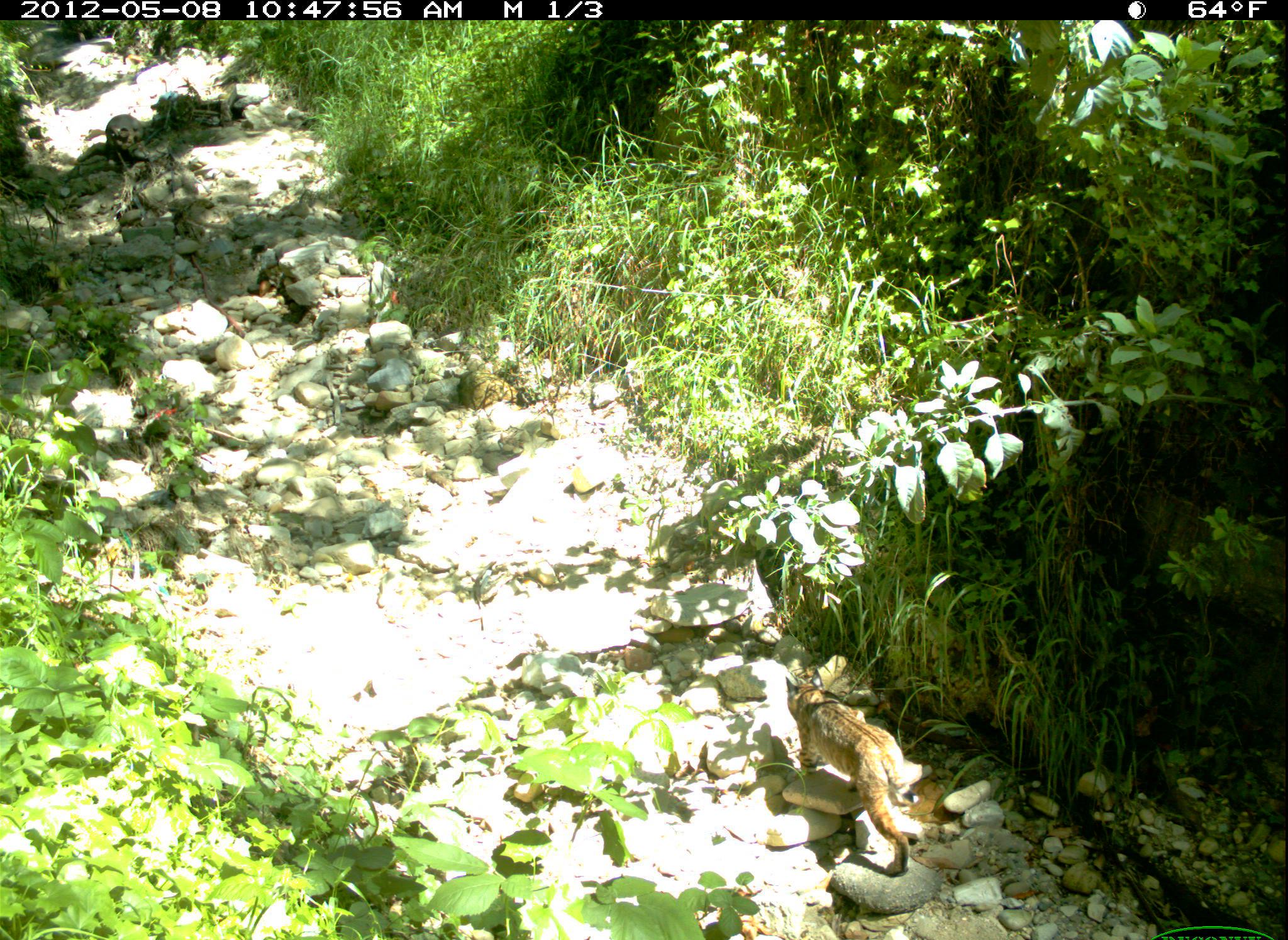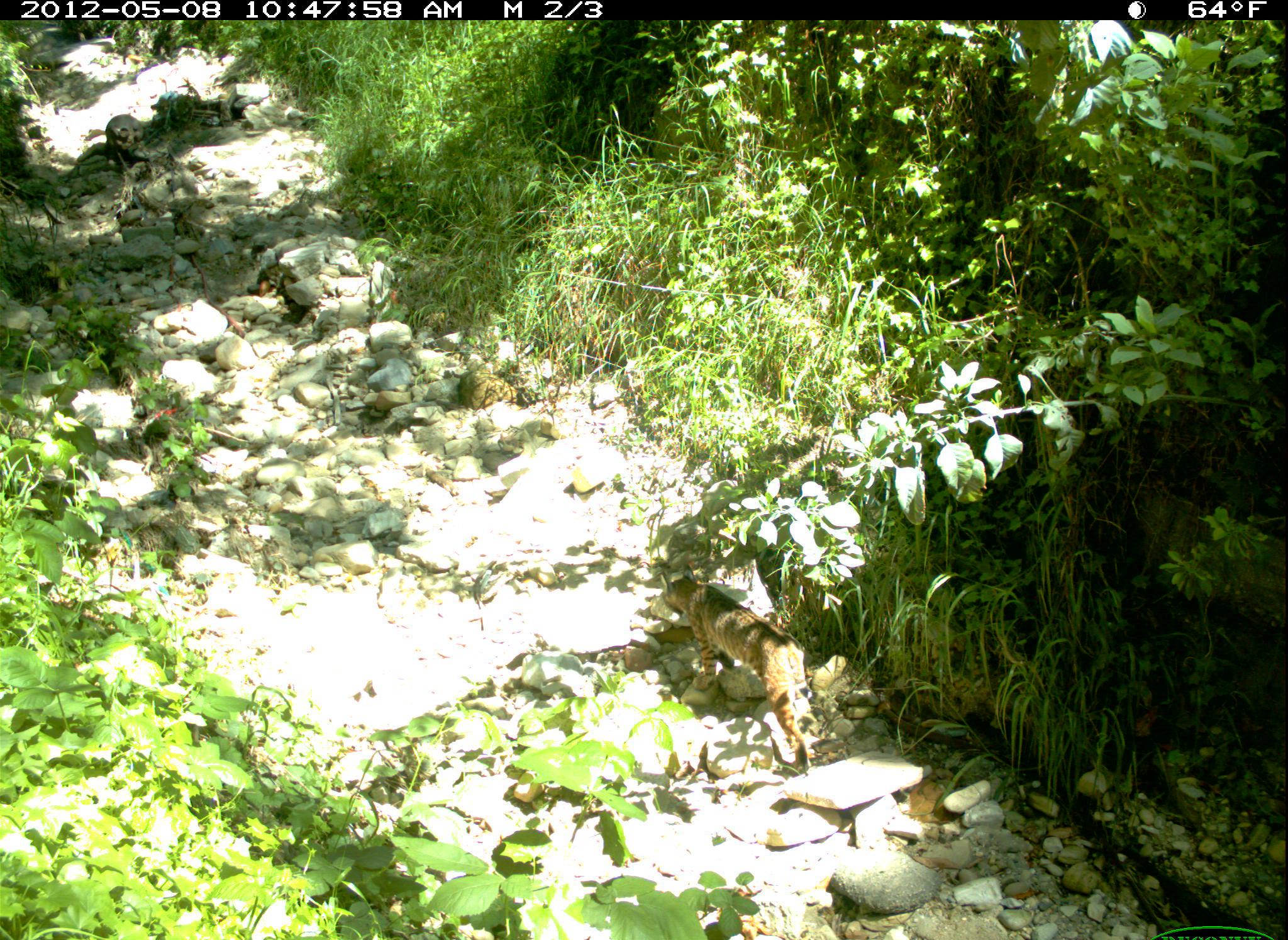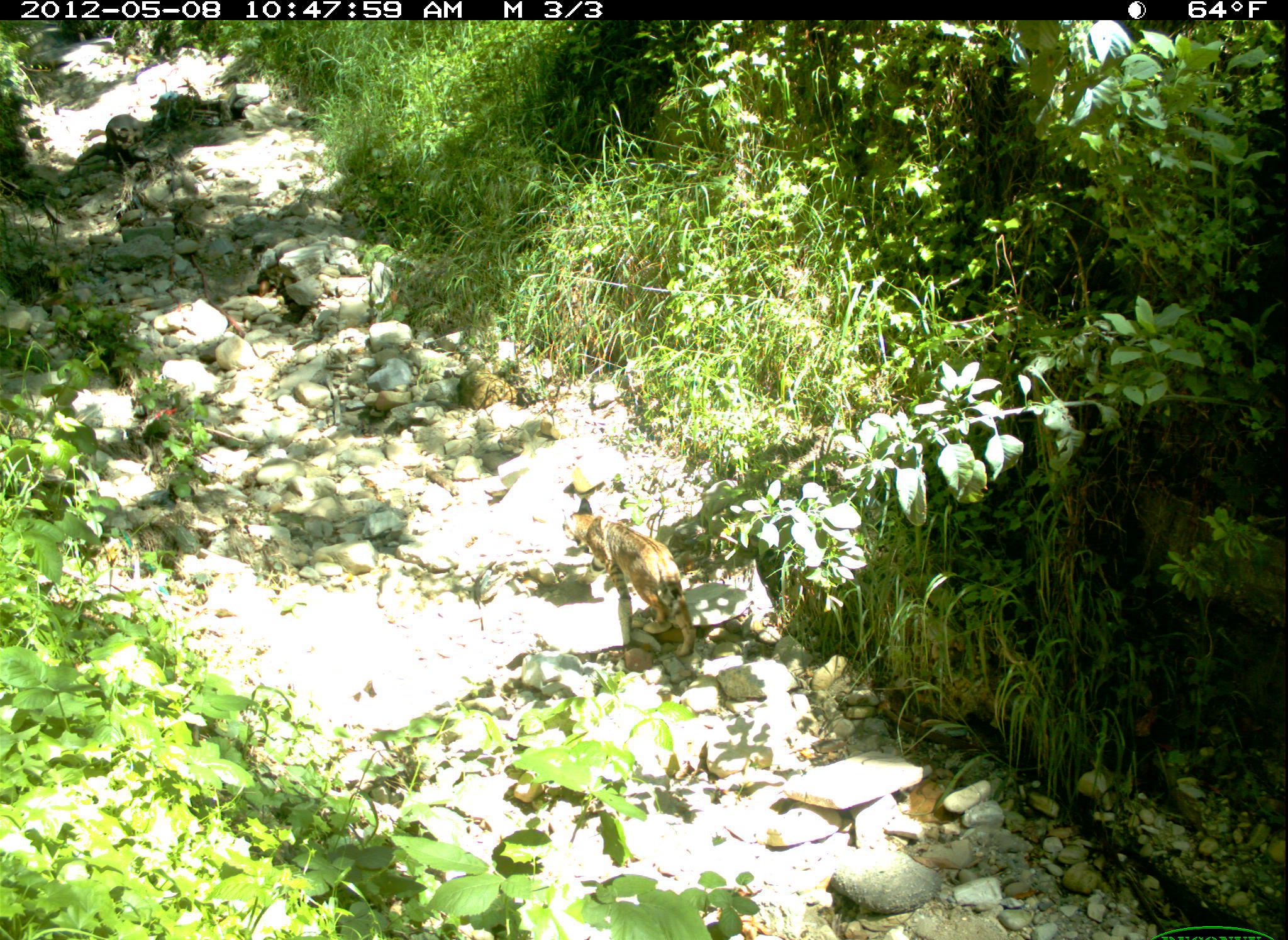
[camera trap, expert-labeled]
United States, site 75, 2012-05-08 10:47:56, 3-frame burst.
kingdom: Animalia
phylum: Chordata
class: Mammalia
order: Carnivora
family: Felidae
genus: Lynx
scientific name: Lynx rufus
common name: bobcat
Bobcat (Lynx rufus).